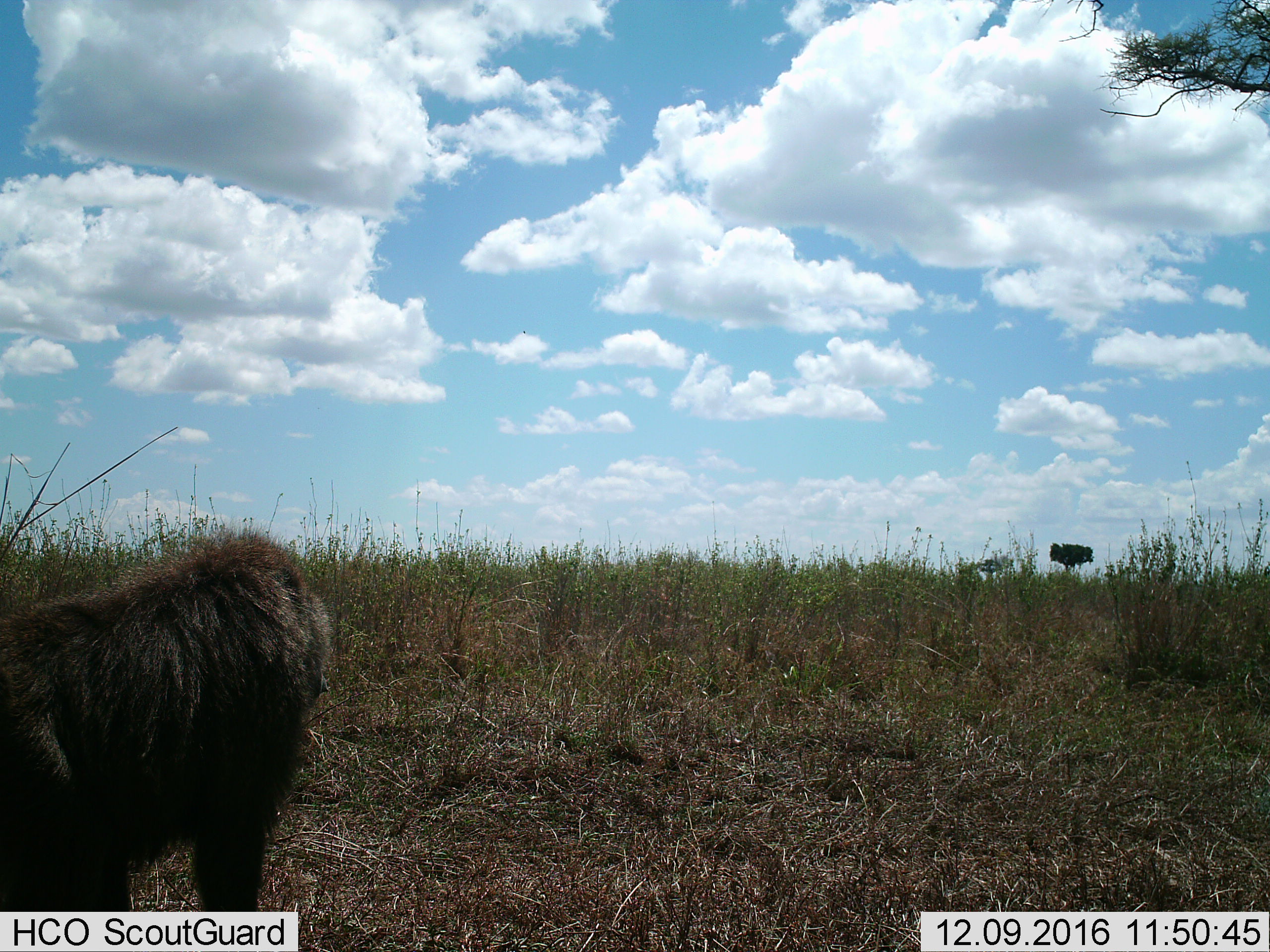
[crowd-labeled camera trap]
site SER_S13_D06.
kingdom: Animalia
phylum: Chordata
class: Mammalia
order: Primates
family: Cercopithecidae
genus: Papio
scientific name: Papio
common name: baboon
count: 1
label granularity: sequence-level